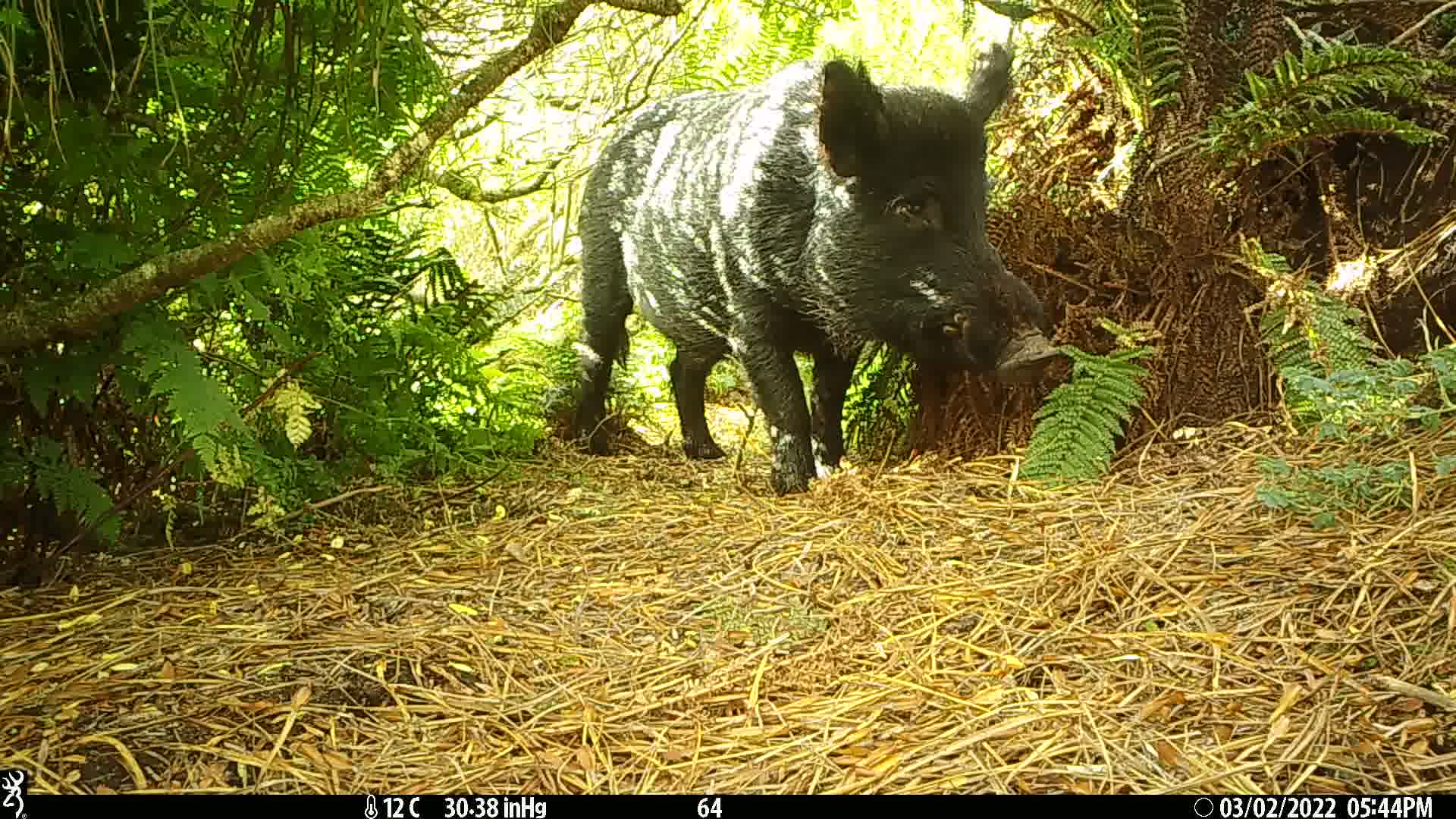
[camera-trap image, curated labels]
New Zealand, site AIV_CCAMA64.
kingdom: Animalia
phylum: Chordata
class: Mammalia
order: Artiodactyla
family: Suidae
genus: Sus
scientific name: Sus scrofa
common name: pig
Pig (Sus scrofa).